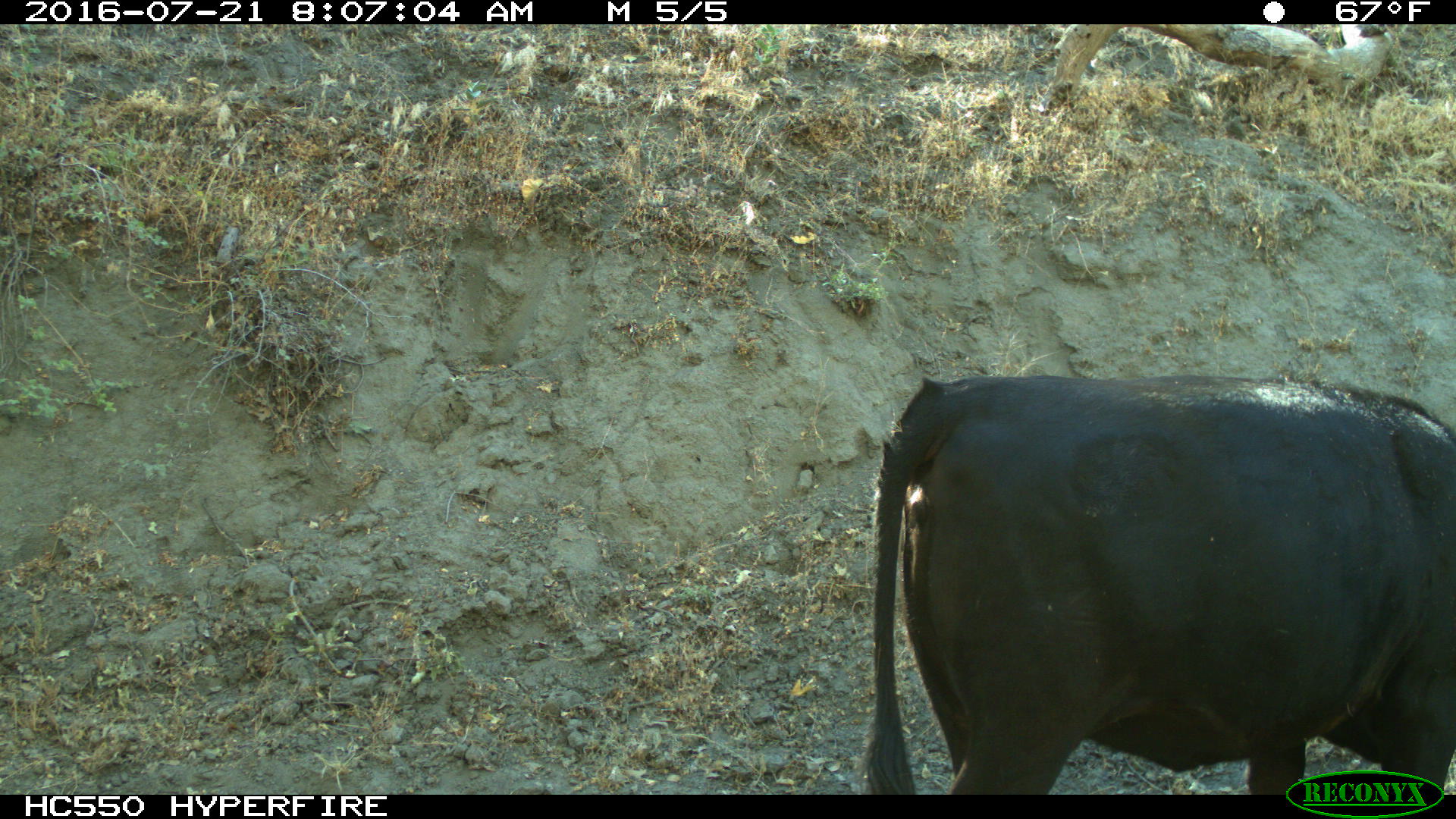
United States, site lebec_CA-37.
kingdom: Animalia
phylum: Chordata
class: Mammalia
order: Artiodactyla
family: Bovidae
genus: Bos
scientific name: Bos taurus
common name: domestic cow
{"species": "Bos taurus (domestic cow)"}